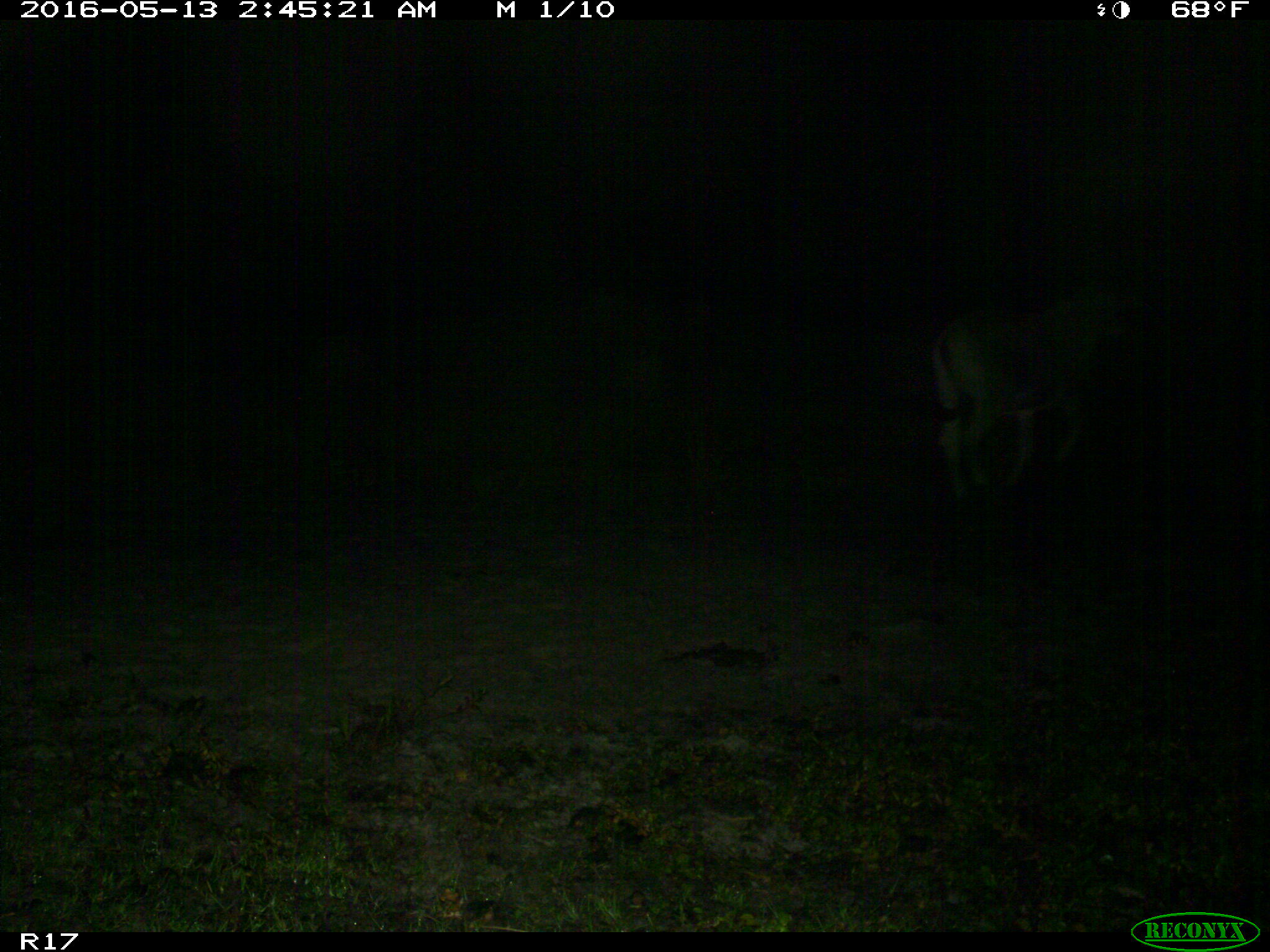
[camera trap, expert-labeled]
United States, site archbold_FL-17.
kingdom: Animalia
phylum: Chordata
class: Mammalia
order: Artiodactyla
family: Bovidae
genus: Bos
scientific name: Bos taurus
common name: domestic cow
Bos taurus (domestic cow).